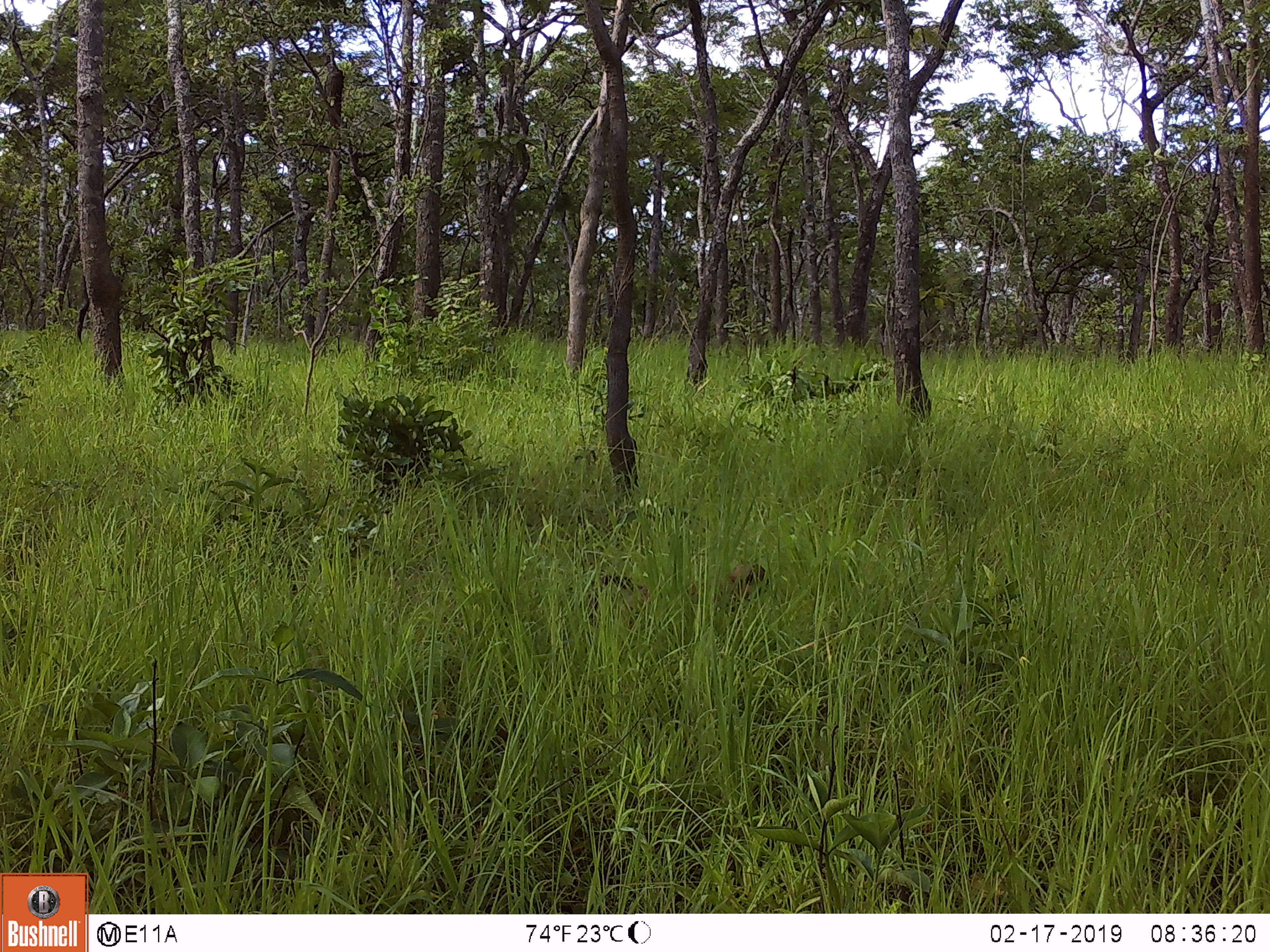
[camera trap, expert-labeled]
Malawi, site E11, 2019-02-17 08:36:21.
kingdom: Animalia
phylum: Chordata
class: Mammalia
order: Primates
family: Cercopithecidae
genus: Papio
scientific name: Papio cynocephalus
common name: yellow baboon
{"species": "yellow baboon (Papio cynocephalus)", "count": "1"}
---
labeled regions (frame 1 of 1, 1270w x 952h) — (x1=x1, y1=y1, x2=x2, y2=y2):
yellow baboon: (x1=585, y1=560, x2=774, y2=626)